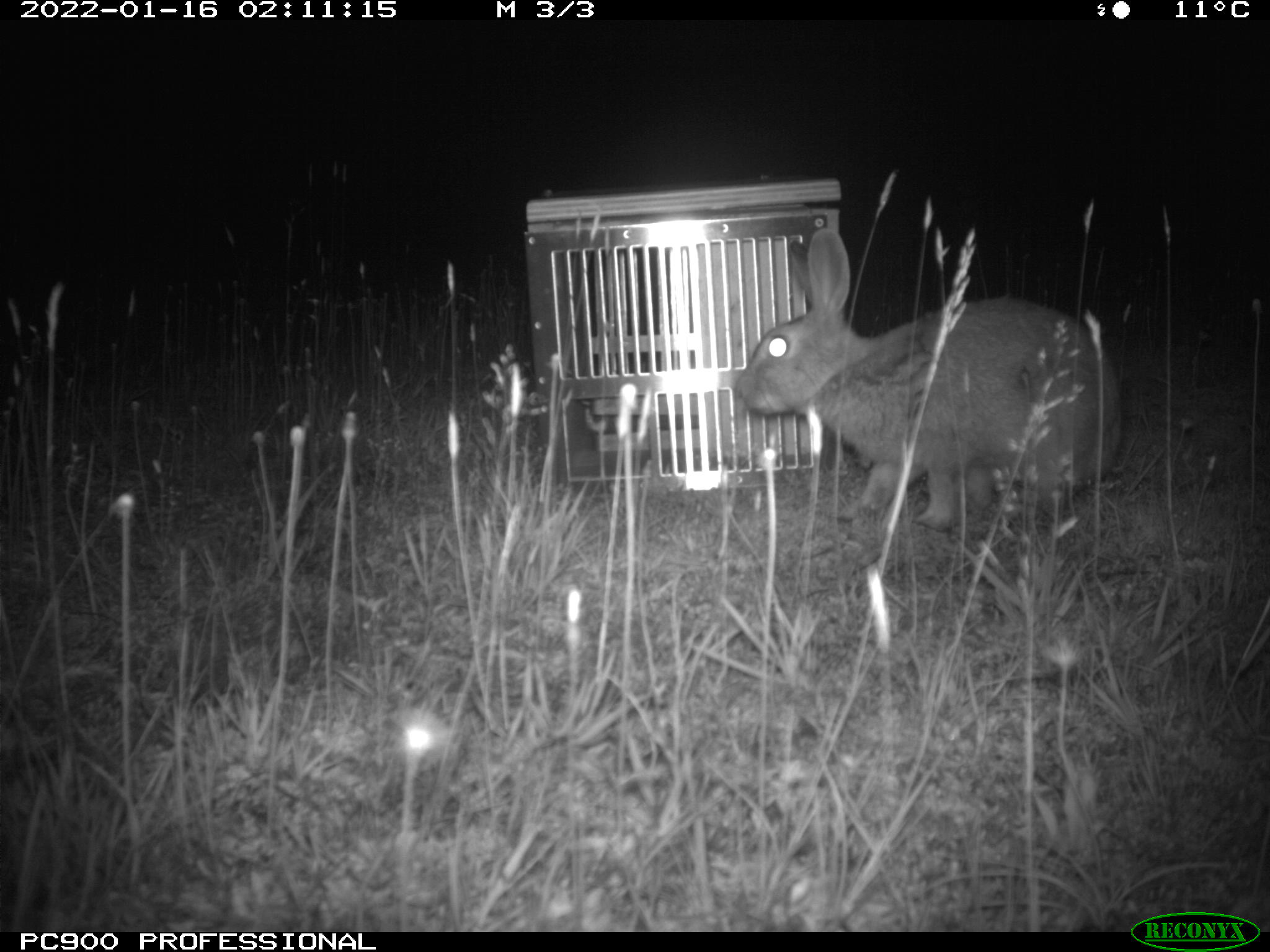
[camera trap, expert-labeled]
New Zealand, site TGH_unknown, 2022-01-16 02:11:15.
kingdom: Animalia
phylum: Chordata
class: Mammalia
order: Lagomorpha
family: Leporidae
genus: Oryctolagus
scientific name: Oryctolagus cuniculus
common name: european rabbit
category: rabbit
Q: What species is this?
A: Rabbit (european rabbit) (Oryctolagus cuniculus).